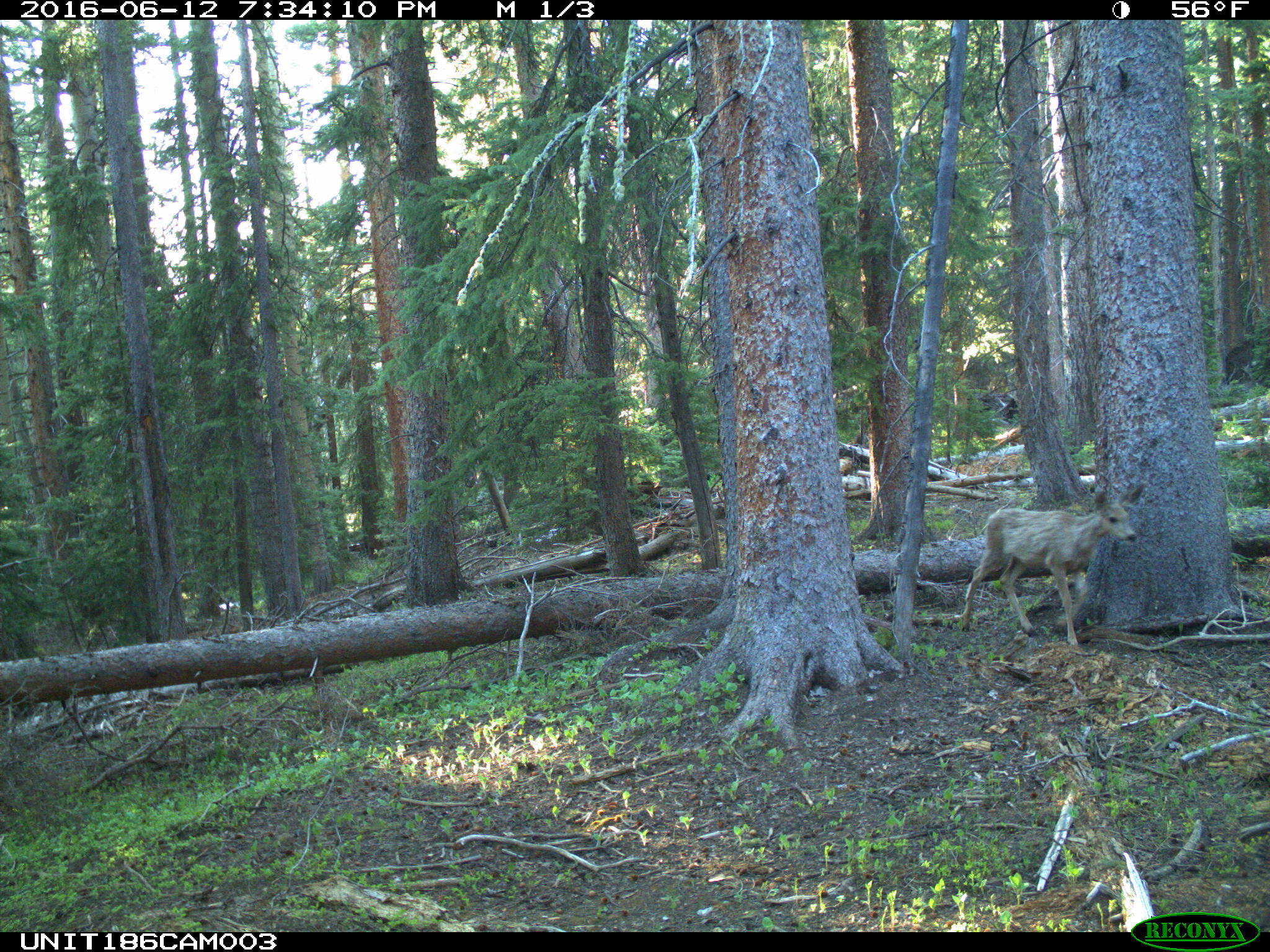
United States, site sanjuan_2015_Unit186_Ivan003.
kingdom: Animalia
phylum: Chordata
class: Mammalia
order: Artiodactyla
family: Cervidae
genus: Odocoileus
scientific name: Odocoileus hemionus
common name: mule deer